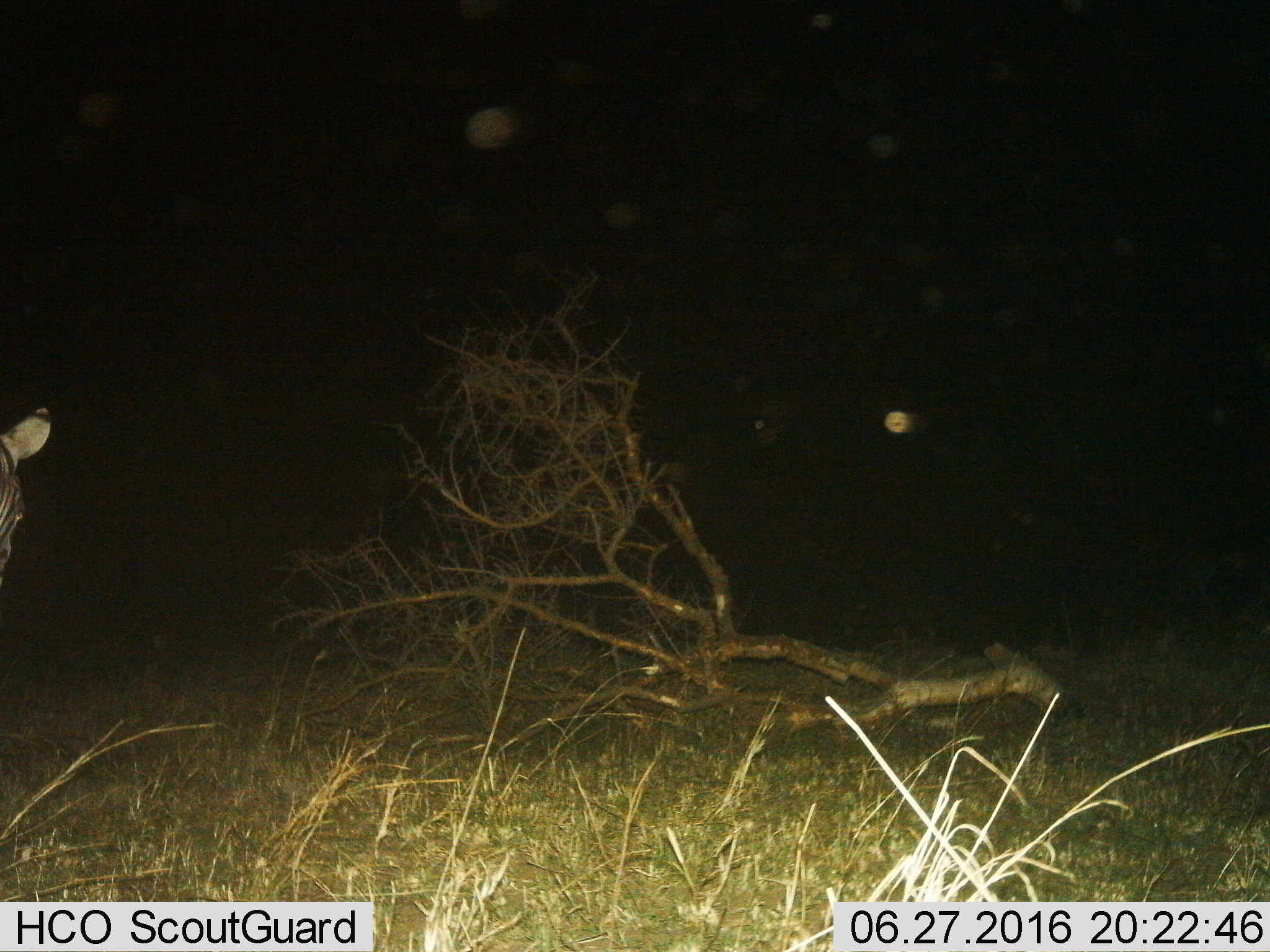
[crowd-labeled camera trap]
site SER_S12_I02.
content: unidentified animal